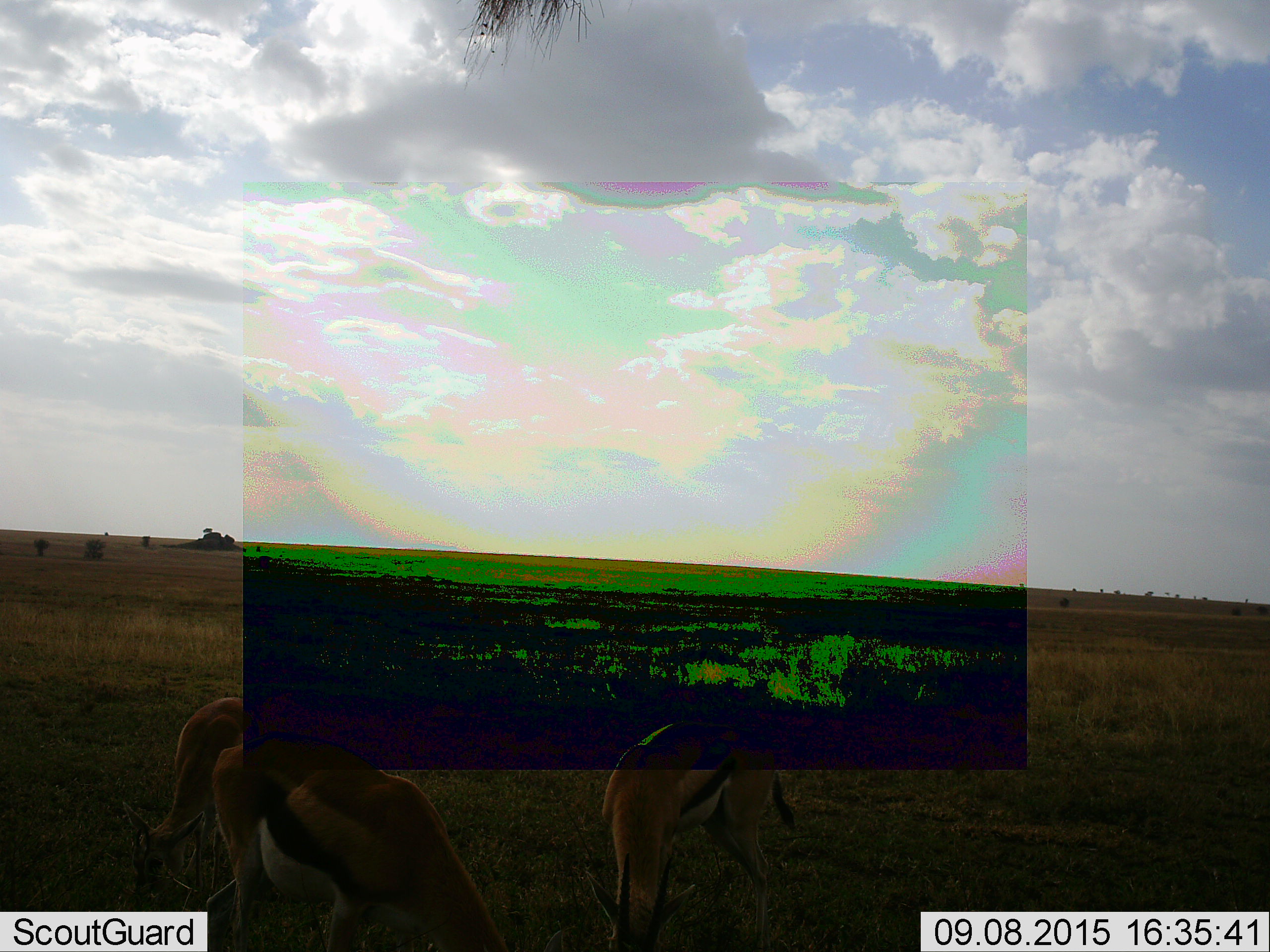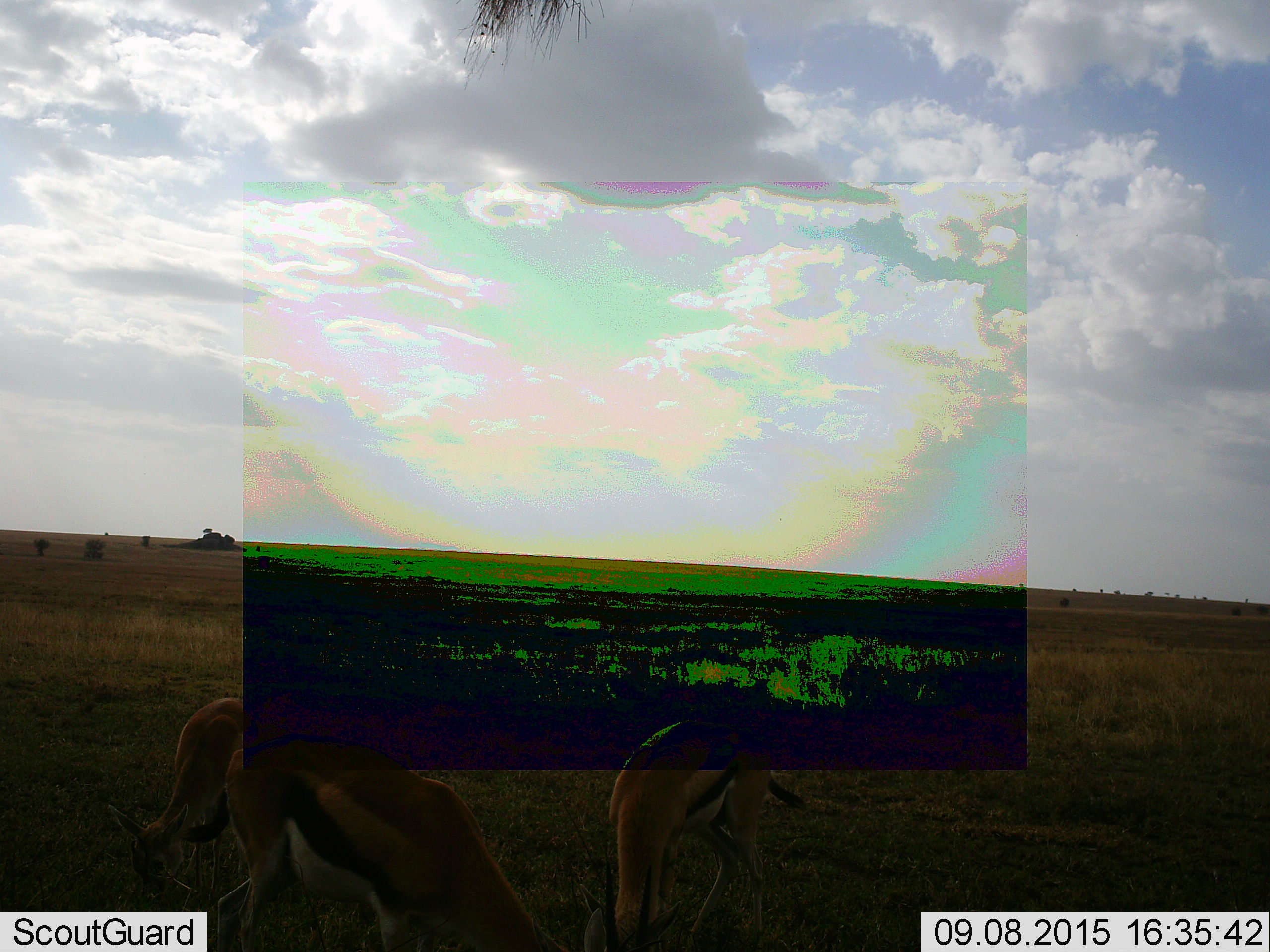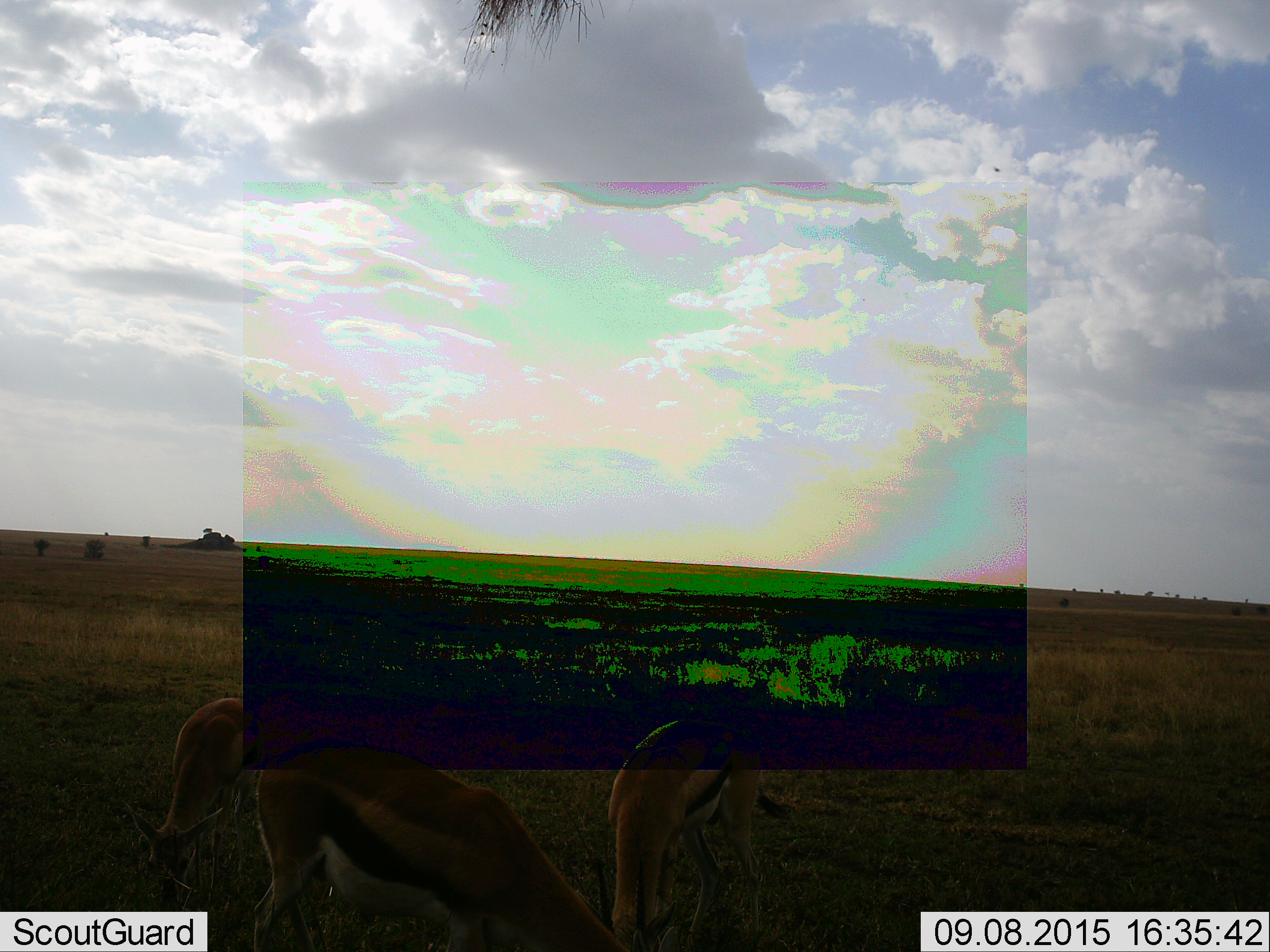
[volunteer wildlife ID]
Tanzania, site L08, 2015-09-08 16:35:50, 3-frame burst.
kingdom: Animalia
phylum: Chordata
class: Mammalia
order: Artiodactyla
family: Bovidae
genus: Eudorcas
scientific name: Eudorcas thomsonii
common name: thomson's gazelle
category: gazellethomsons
Gazellethomsons (thomson's gazelle) (Eudorcas thomsonii), count 3. Behavior (volunteer vote fractions): standing 50%, resting 0%, moving 30%, interacting 0%. Young present (vote fraction): 0%. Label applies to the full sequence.